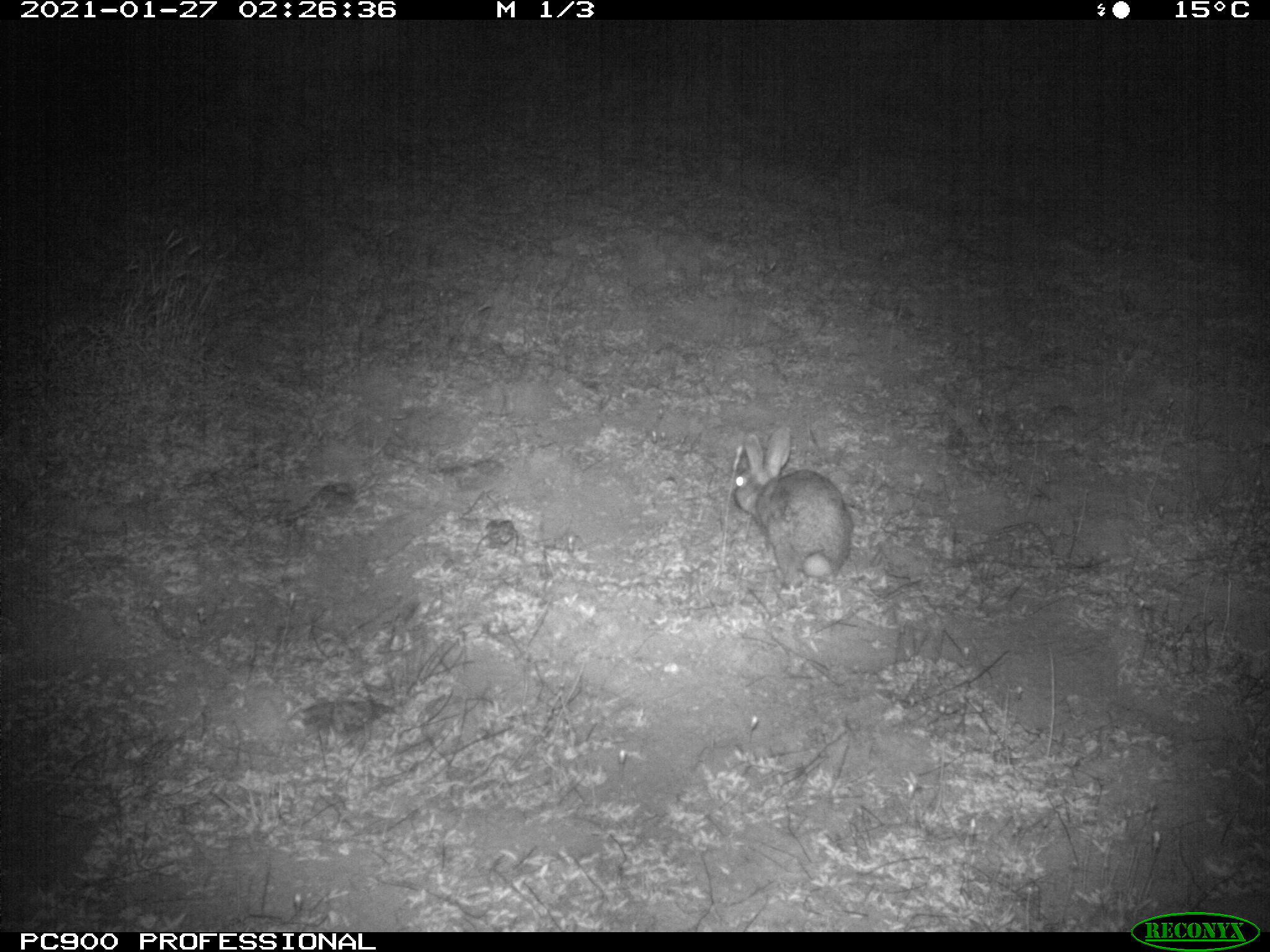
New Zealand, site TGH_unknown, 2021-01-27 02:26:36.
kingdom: Animalia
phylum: Chordata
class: Mammalia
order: Lagomorpha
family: Leporidae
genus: Oryctolagus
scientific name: Oryctolagus cuniculus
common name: european rabbit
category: rabbit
Rabbit (european rabbit) (Oryctolagus cuniculus).